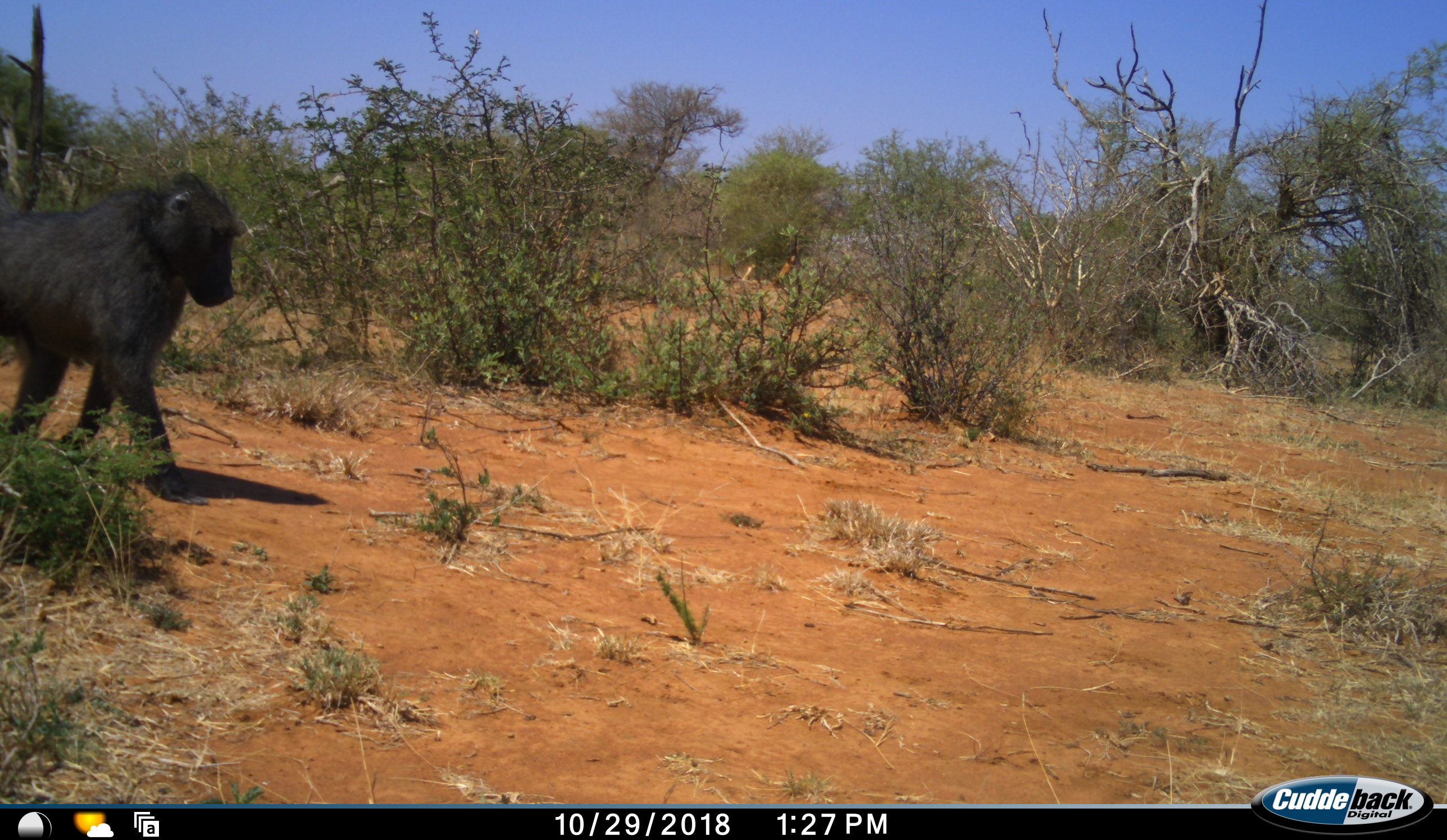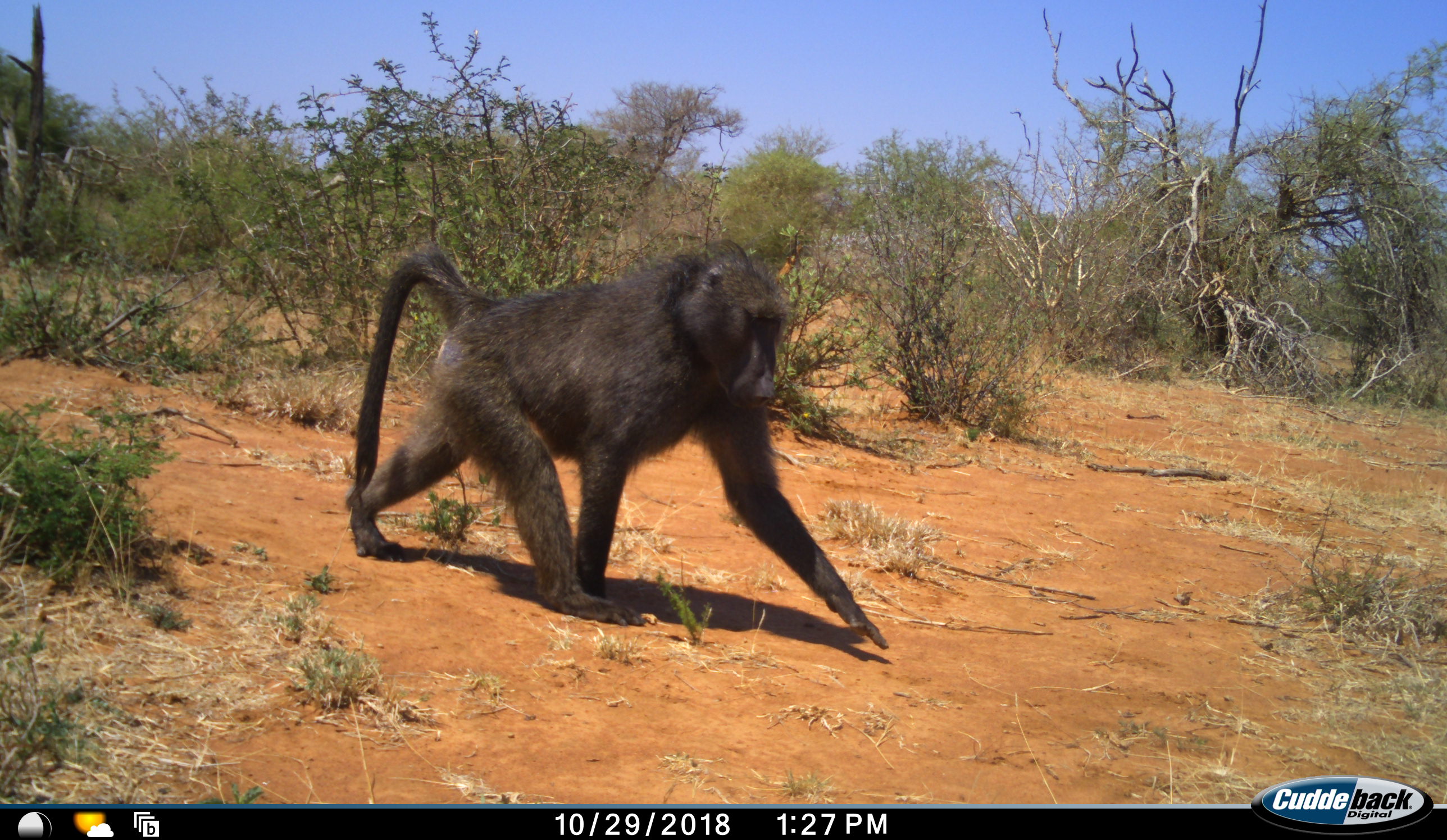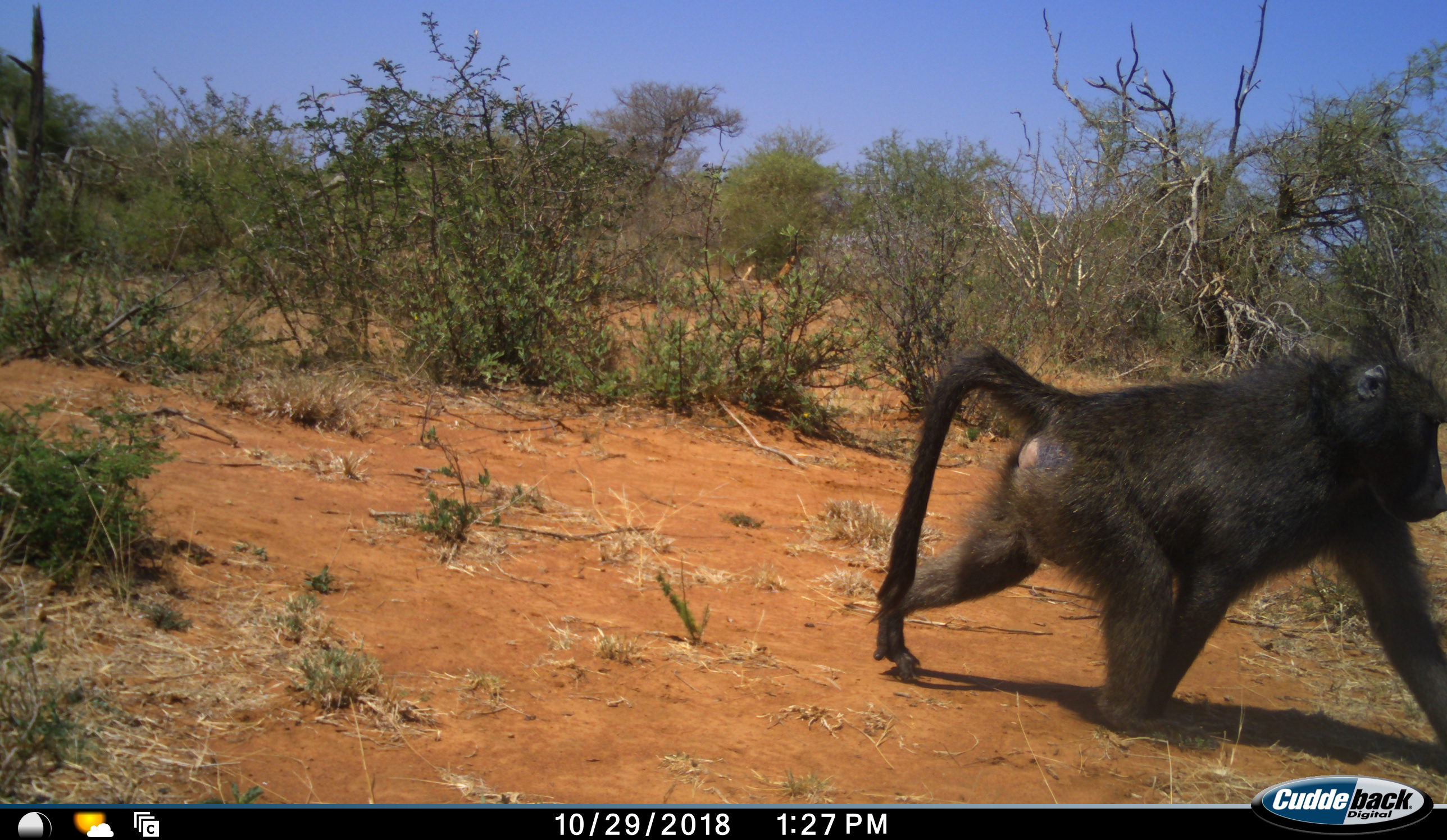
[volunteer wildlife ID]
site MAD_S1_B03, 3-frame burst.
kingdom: Animalia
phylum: Chordata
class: Mammalia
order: Primates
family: Cercopithecidae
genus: Papio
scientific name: Papio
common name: baboon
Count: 1.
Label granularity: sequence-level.